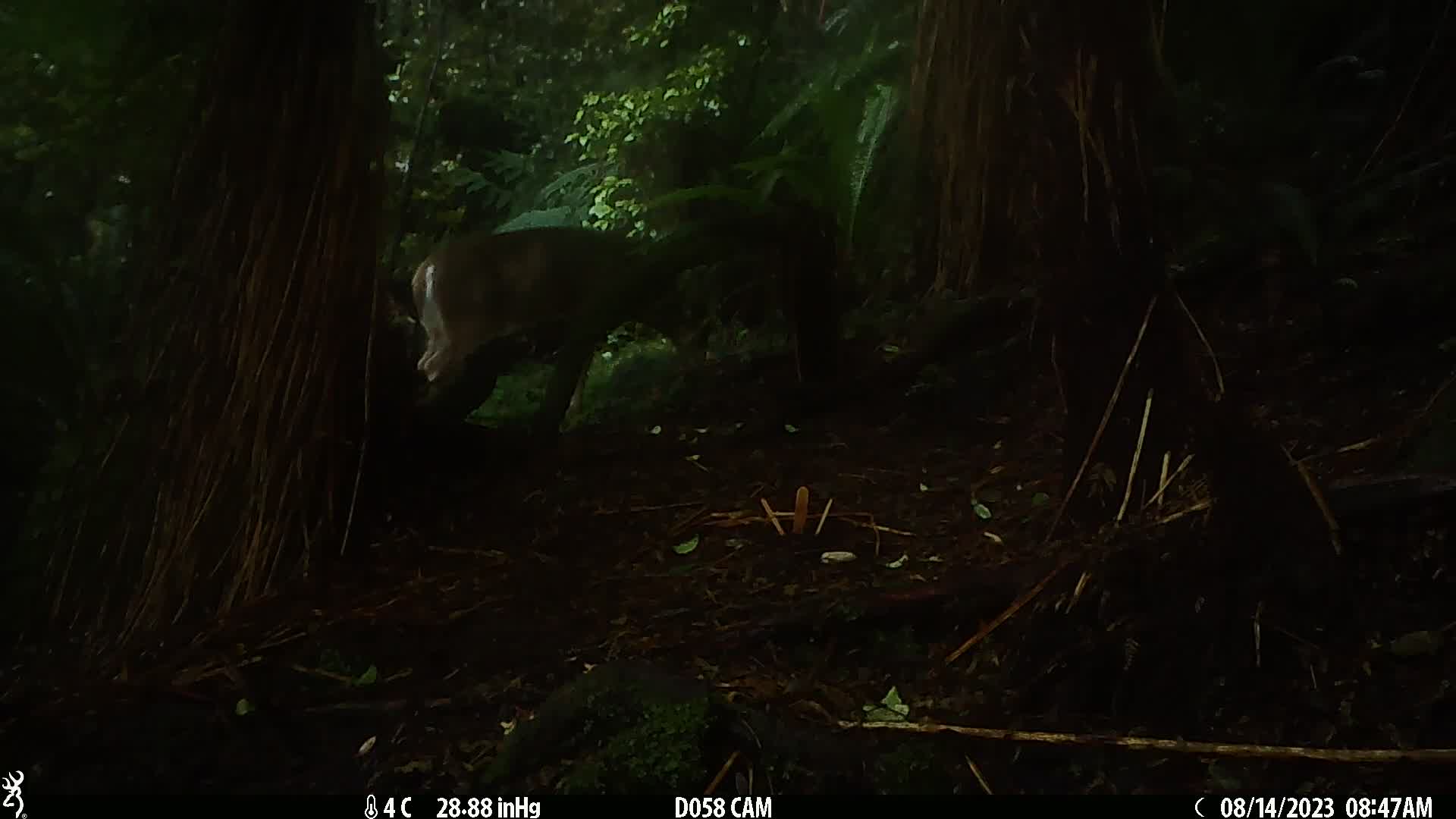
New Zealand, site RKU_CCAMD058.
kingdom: Animalia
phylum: Chordata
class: Mammalia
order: Artiodactyla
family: Cervidae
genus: Odocoileus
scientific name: Odocoileus virginianus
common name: white-tailed deer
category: white tailed deer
White tailed deer (white-tailed deer) (Odocoileus virginianus).